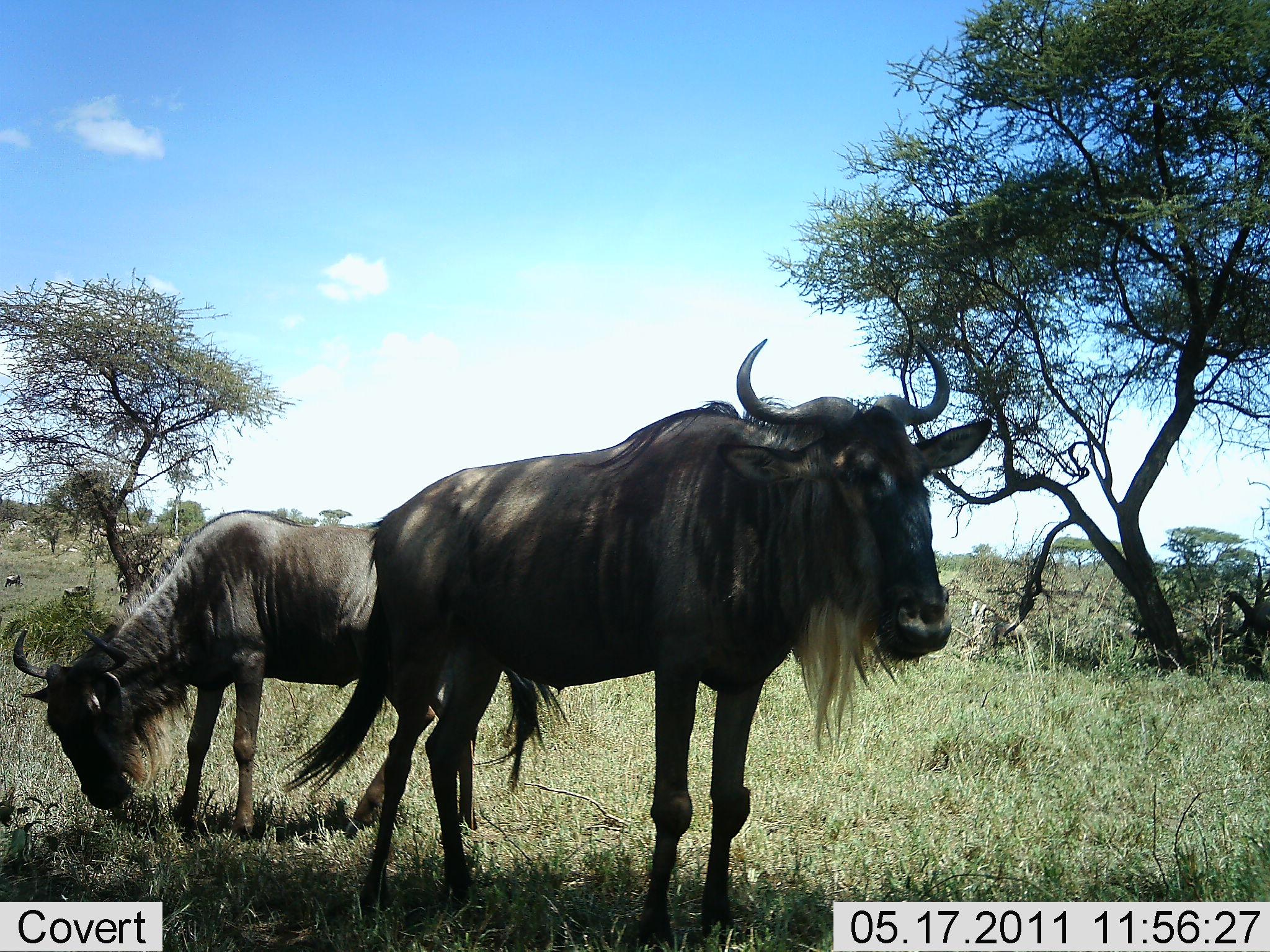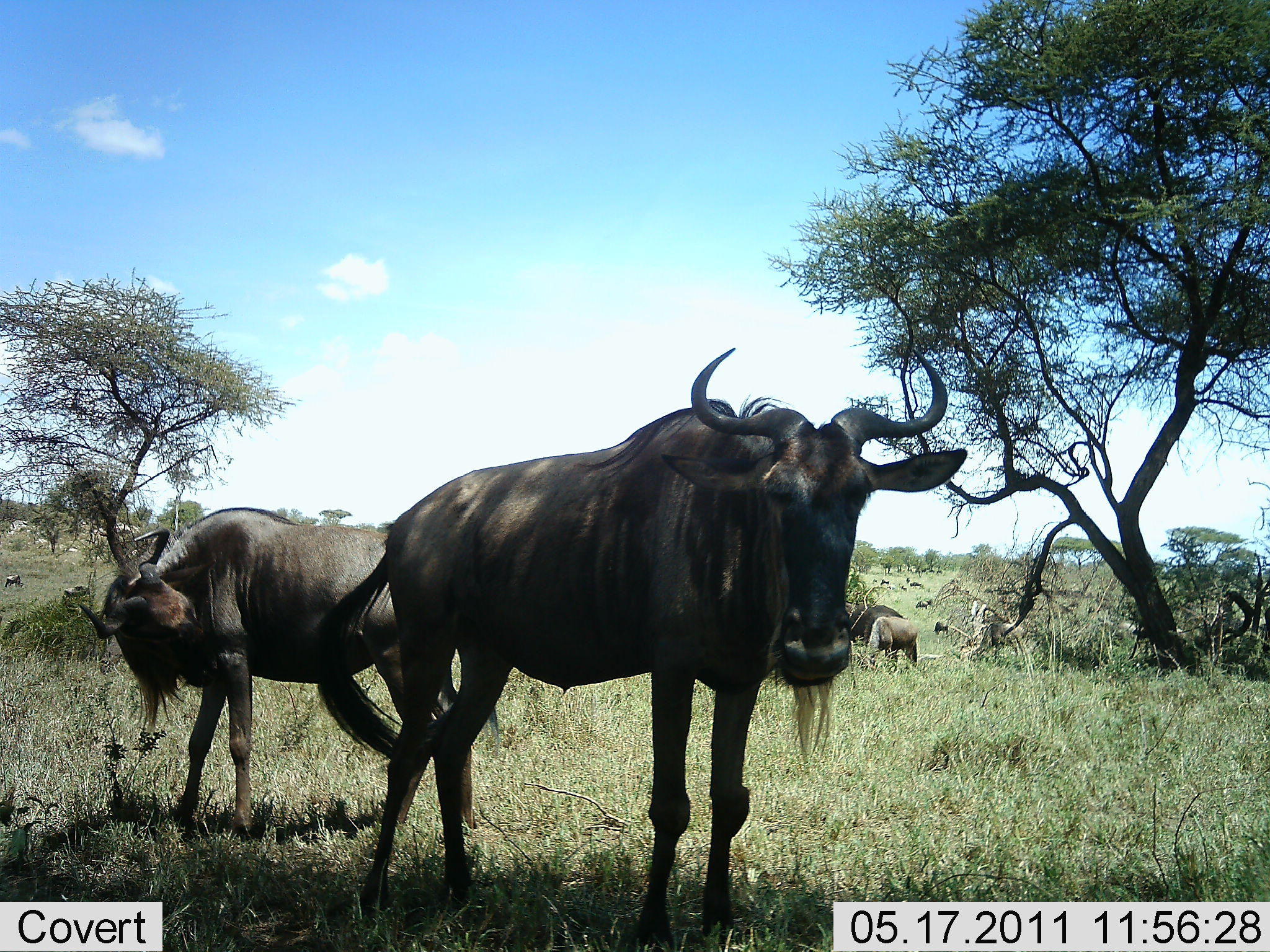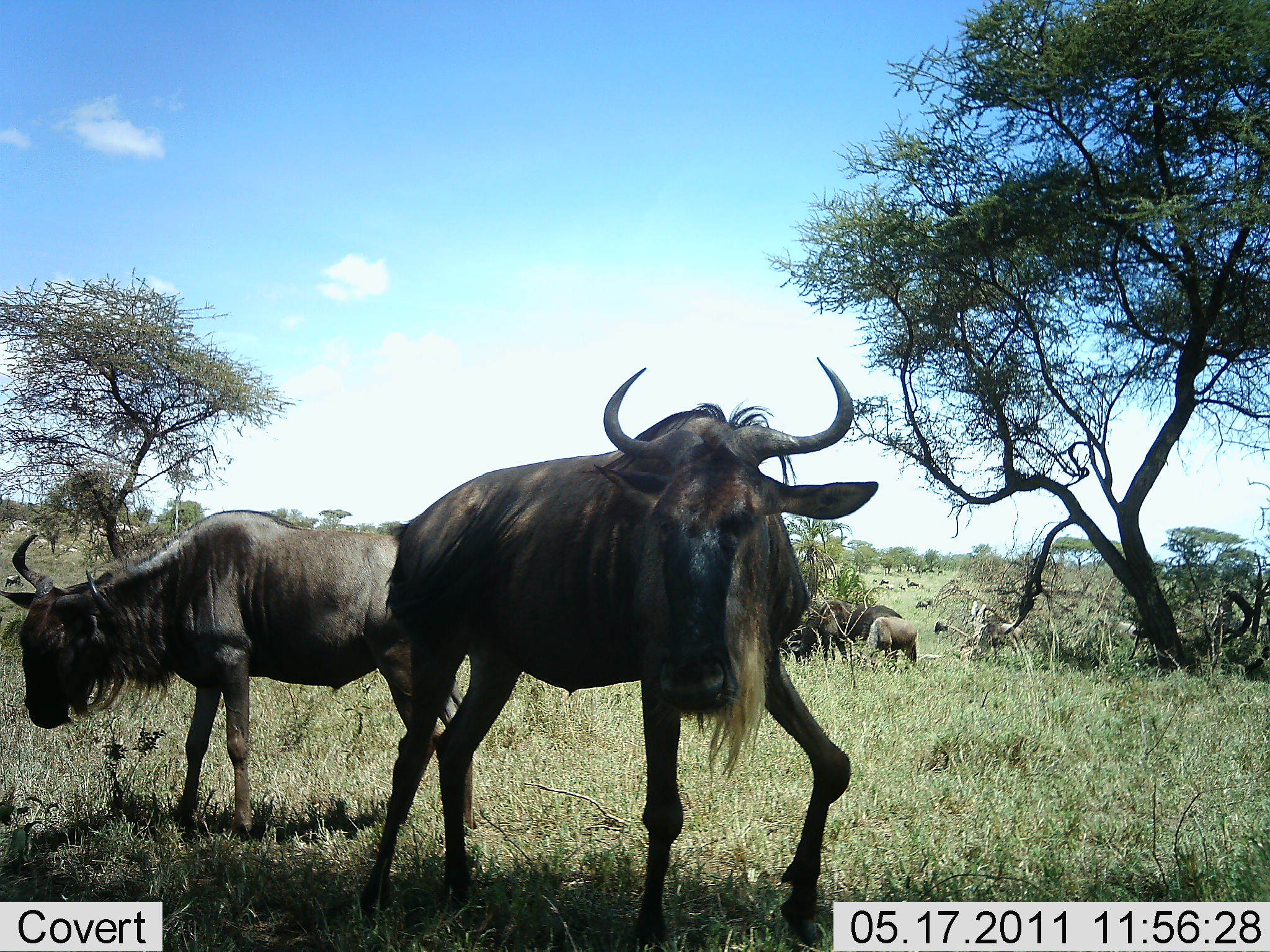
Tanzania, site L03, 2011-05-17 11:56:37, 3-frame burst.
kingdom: Animalia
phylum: Chordata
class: Mammalia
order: Artiodactyla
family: Bovidae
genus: Connochaetes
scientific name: Connochaetes taurinus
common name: blue wildebeest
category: wildebeest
Wildebeest (blue wildebeest) (Connochaetes taurinus), count 2. Behavior (volunteer vote fractions): standing 100%, resting 0%, moving 9%, interacting 0%. Young present (vote fraction): 0%. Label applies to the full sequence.